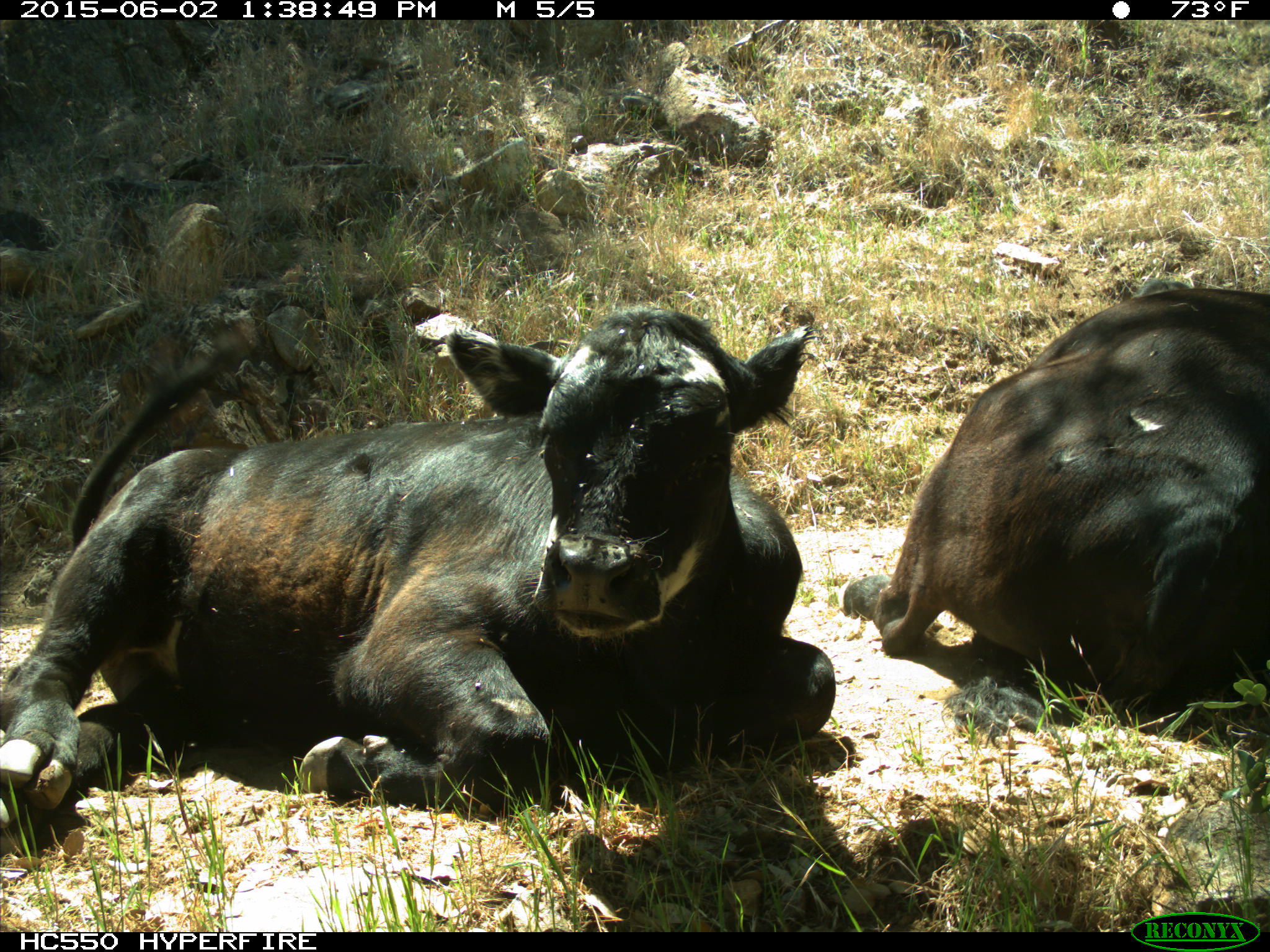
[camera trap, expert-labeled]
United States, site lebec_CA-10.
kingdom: Animalia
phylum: Chordata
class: Mammalia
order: Artiodactyla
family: Bovidae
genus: Bos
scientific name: Bos taurus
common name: domestic cow